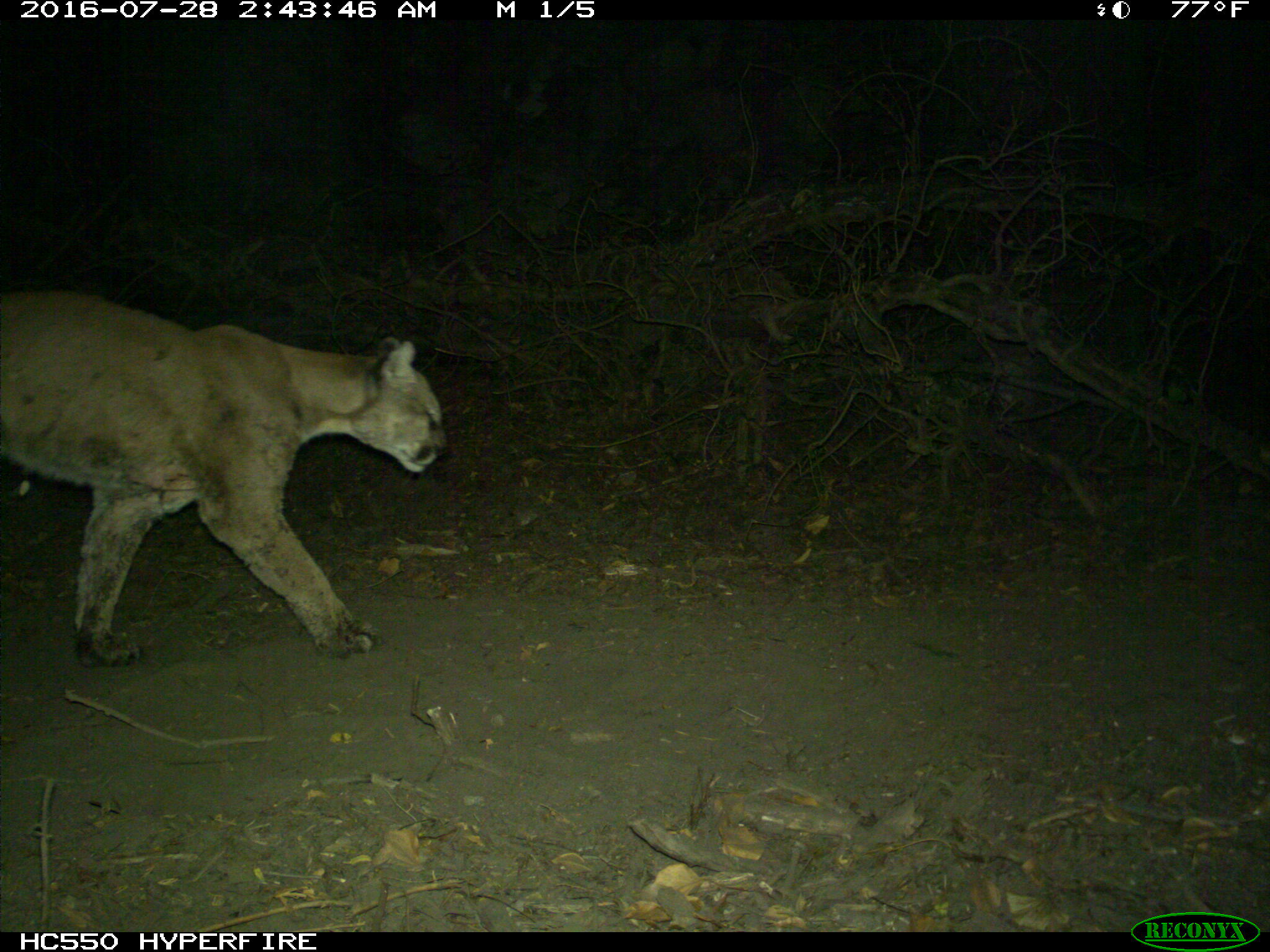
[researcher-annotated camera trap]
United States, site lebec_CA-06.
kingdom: Animalia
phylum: Chordata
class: Mammalia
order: Carnivora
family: Felidae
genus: Puma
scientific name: Puma concolor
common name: mountain lion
Puma concolor (mountain lion).